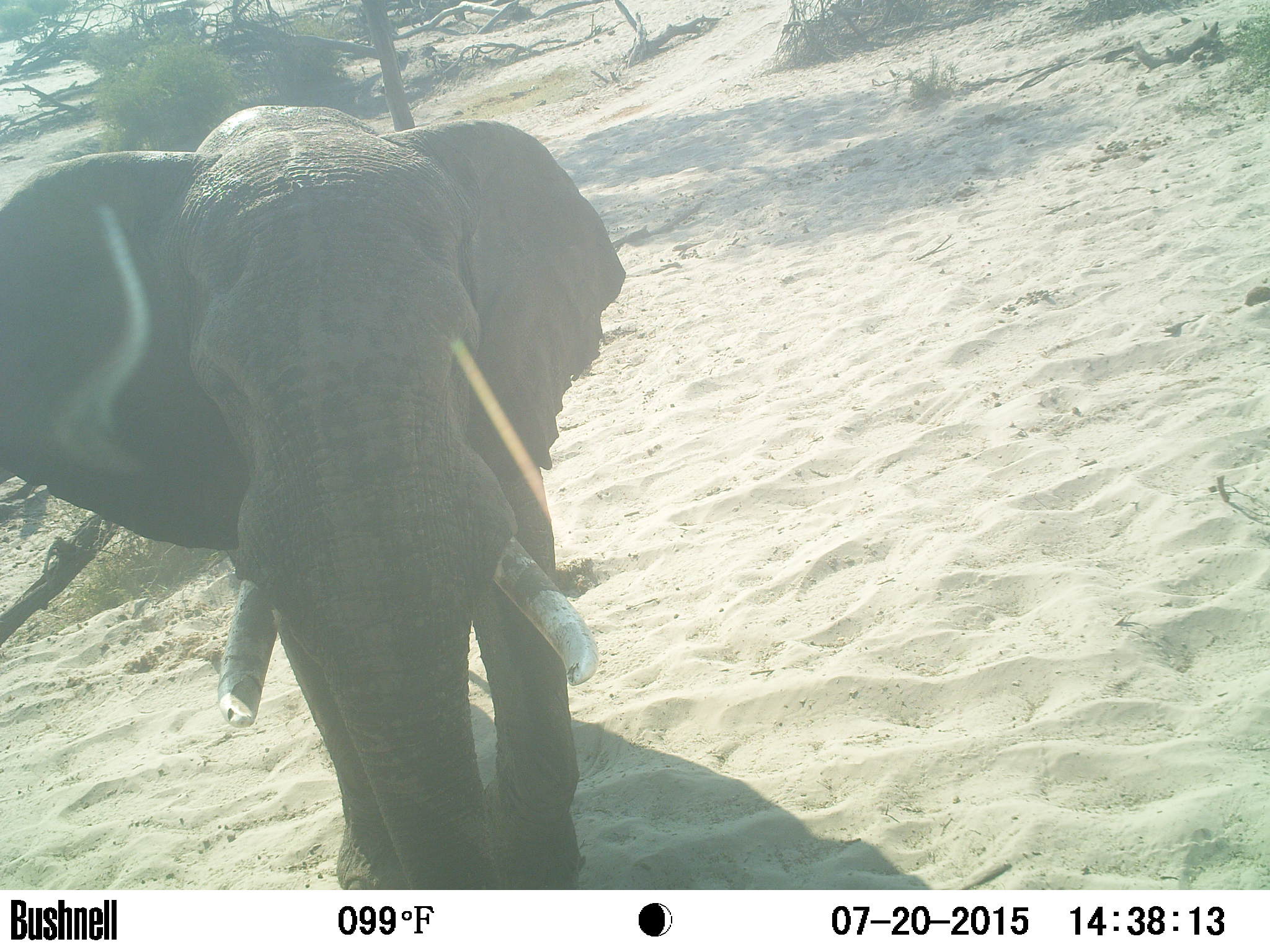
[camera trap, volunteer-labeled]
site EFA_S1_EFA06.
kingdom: Animalia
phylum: Chordata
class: Mammalia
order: Proboscidea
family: Elephantidae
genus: Loxodonta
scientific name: Loxodonta africana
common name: african bush elephant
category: elephant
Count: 1.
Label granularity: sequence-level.